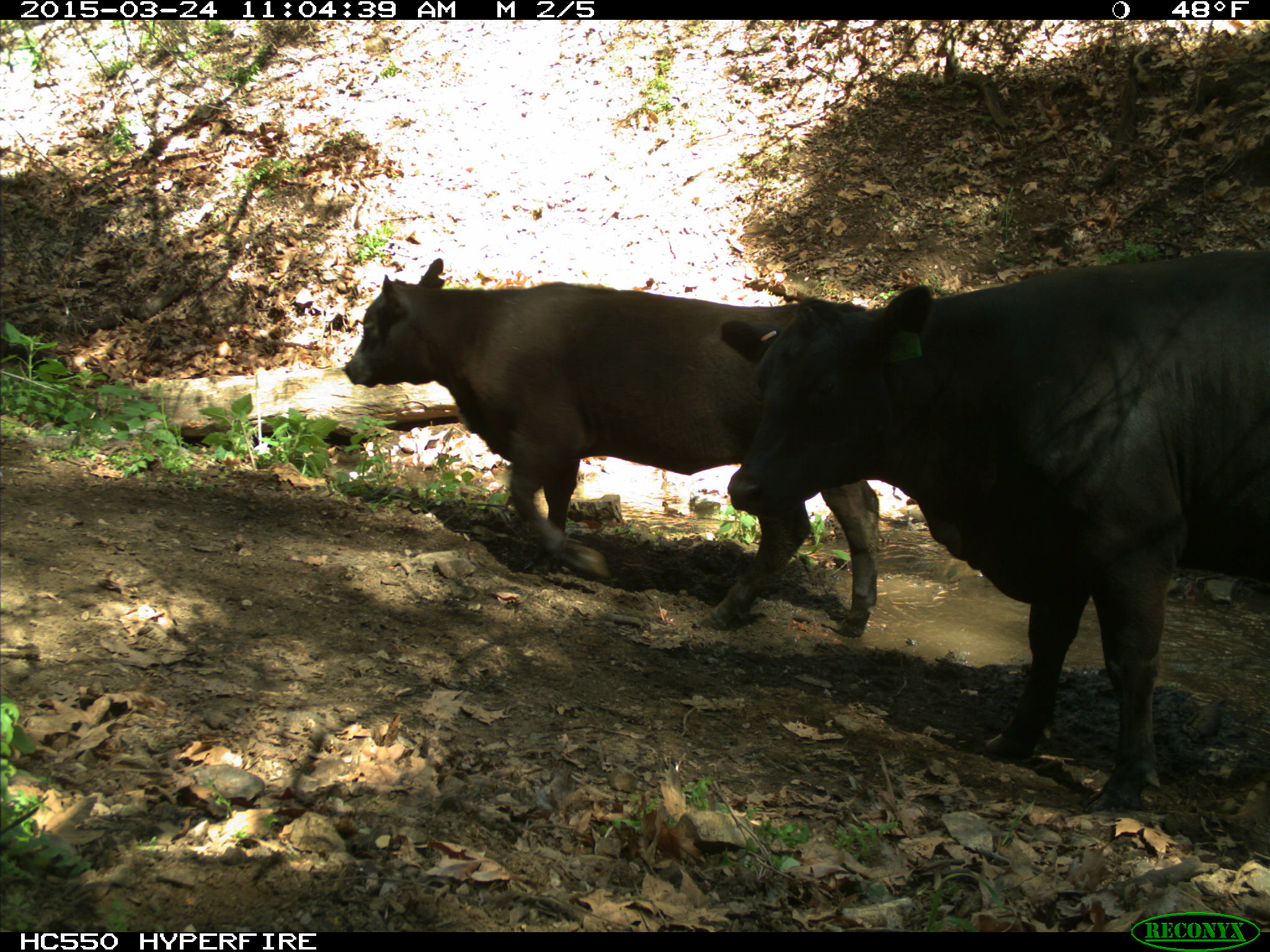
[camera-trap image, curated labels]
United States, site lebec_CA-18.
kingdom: Animalia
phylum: Chordata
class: Mammalia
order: Artiodactyla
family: Bovidae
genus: Bos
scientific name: Bos taurus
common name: domestic cow